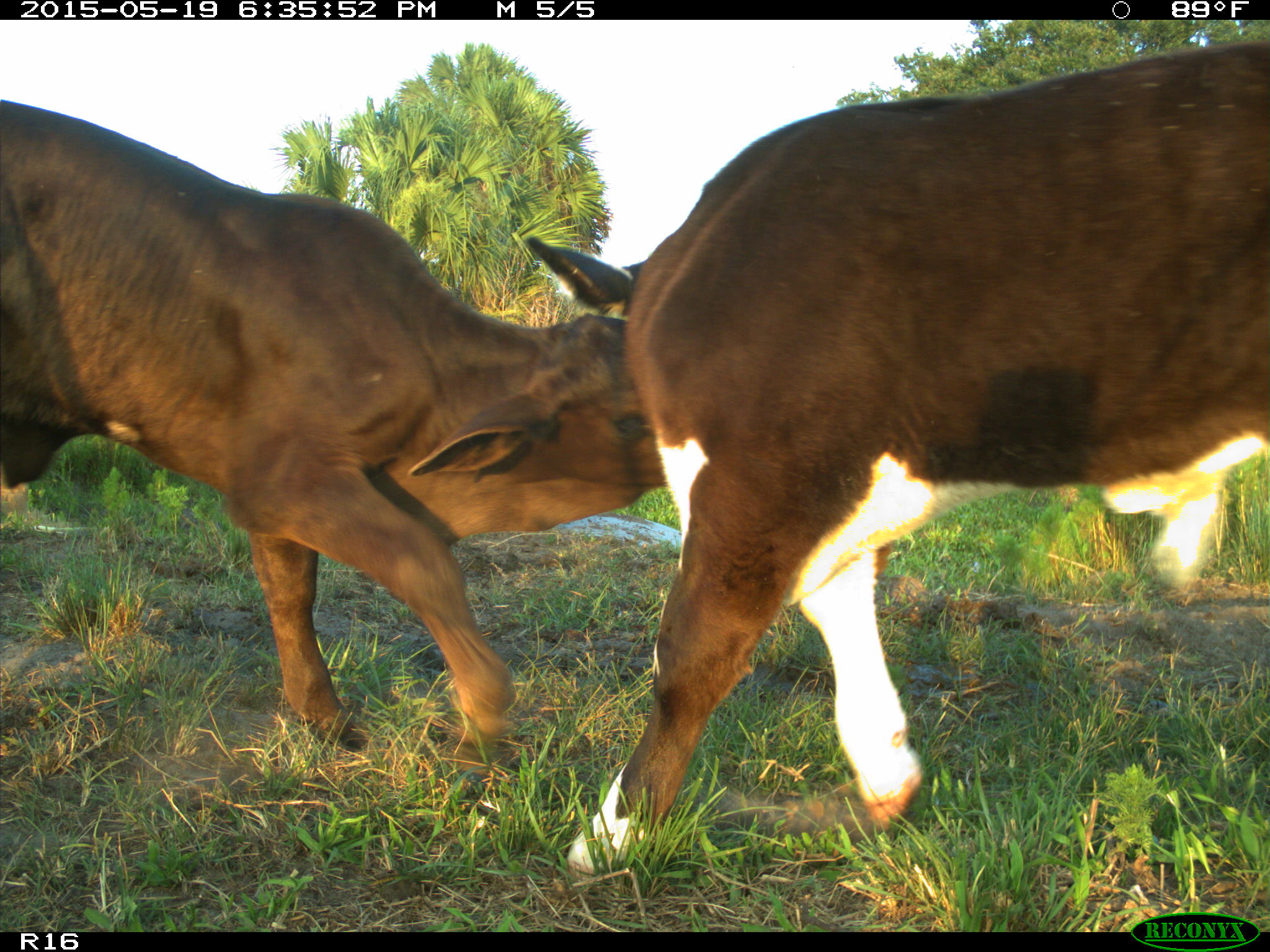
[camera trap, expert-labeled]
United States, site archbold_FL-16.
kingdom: Animalia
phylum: Chordata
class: Mammalia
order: Artiodactyla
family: Bovidae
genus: Bos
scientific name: Bos taurus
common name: domestic cow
Bos taurus (domestic cow).